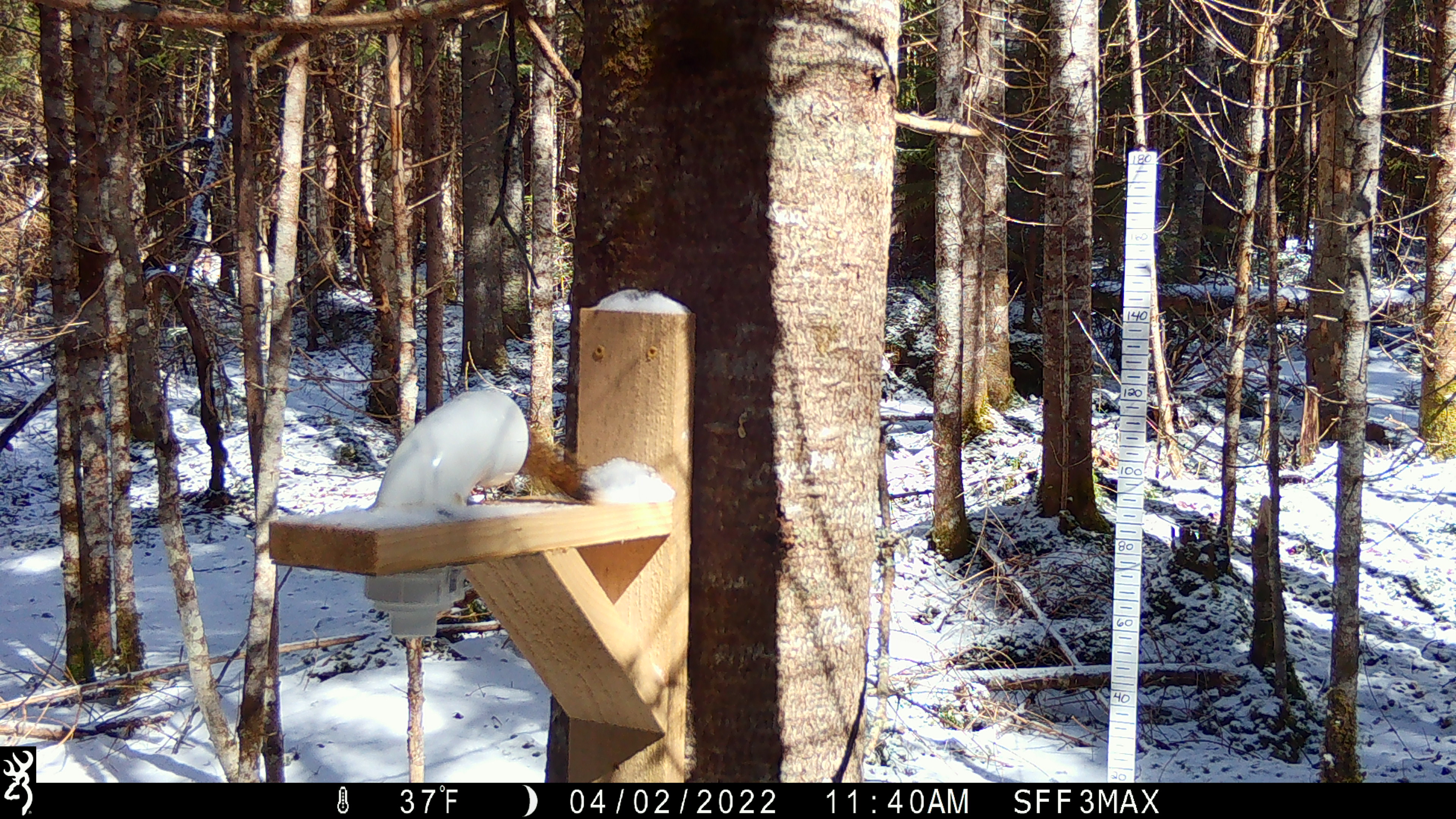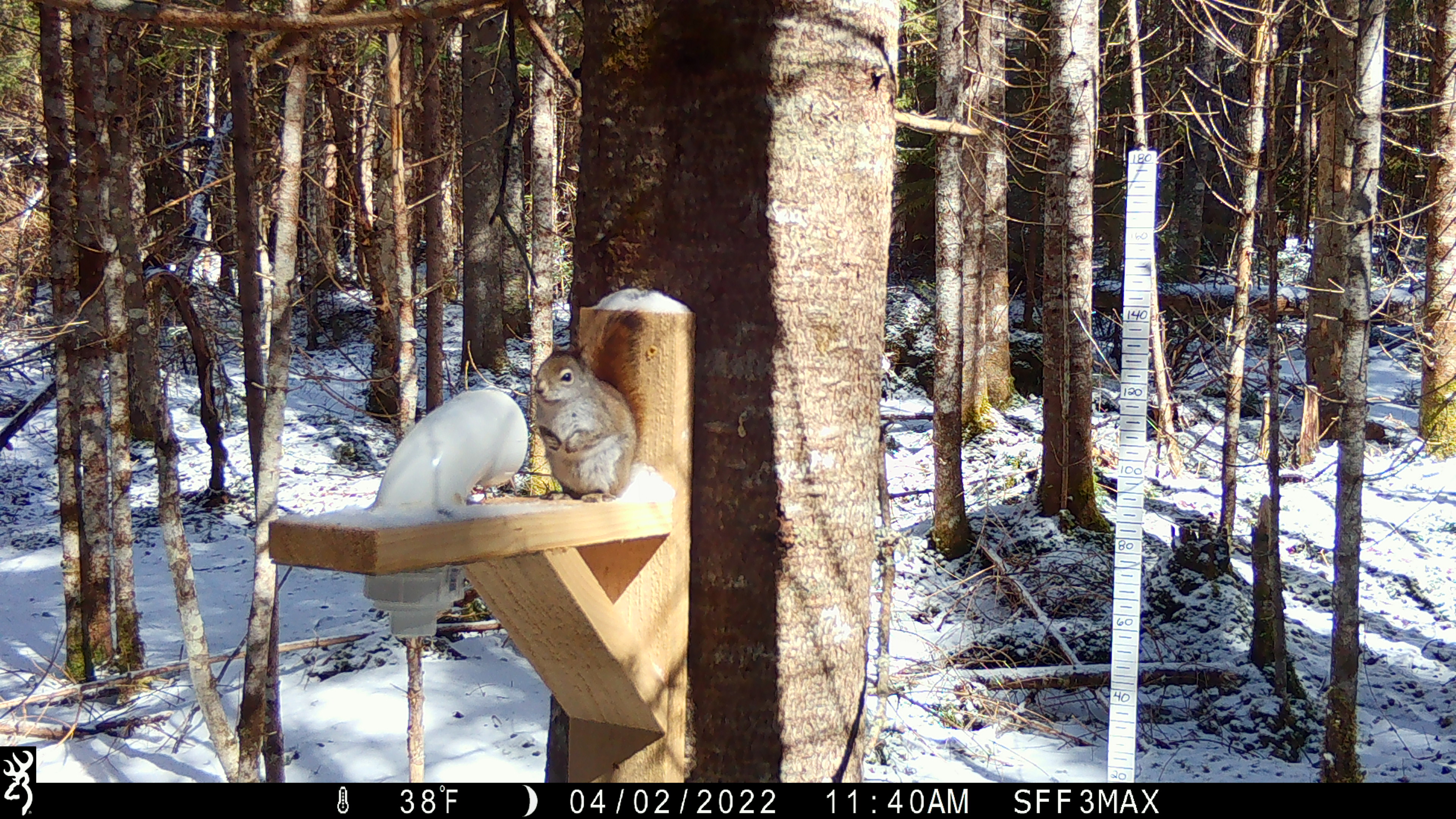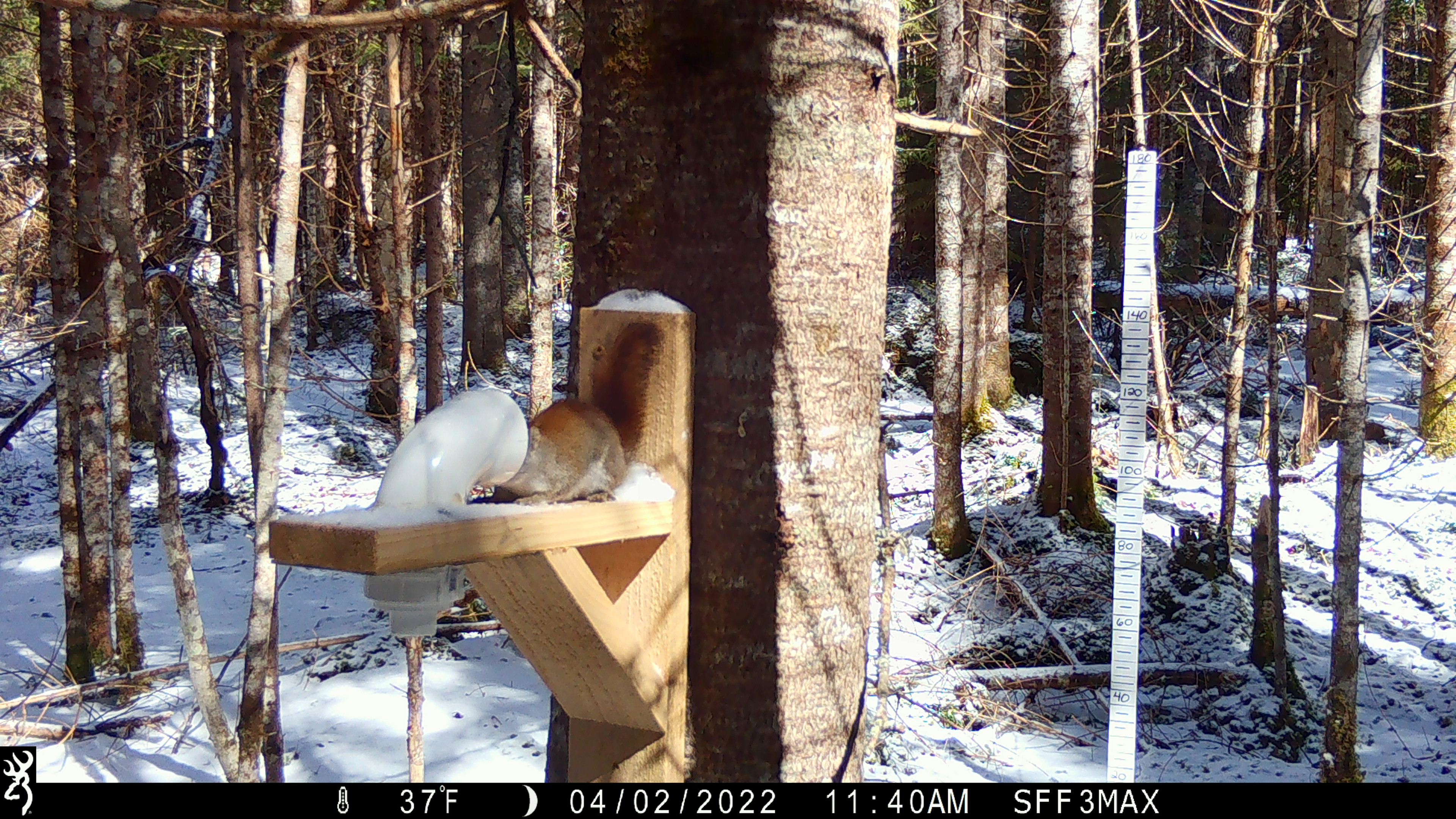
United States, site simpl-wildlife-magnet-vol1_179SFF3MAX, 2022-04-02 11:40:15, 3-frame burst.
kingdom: Animalia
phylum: Chordata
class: Mammalia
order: Rodentia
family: Sciuridae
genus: Tamiasciurus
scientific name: Tamiasciurus hudsonicus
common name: red squirrel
Red squirrel (Tamiasciurus hudsonicus).